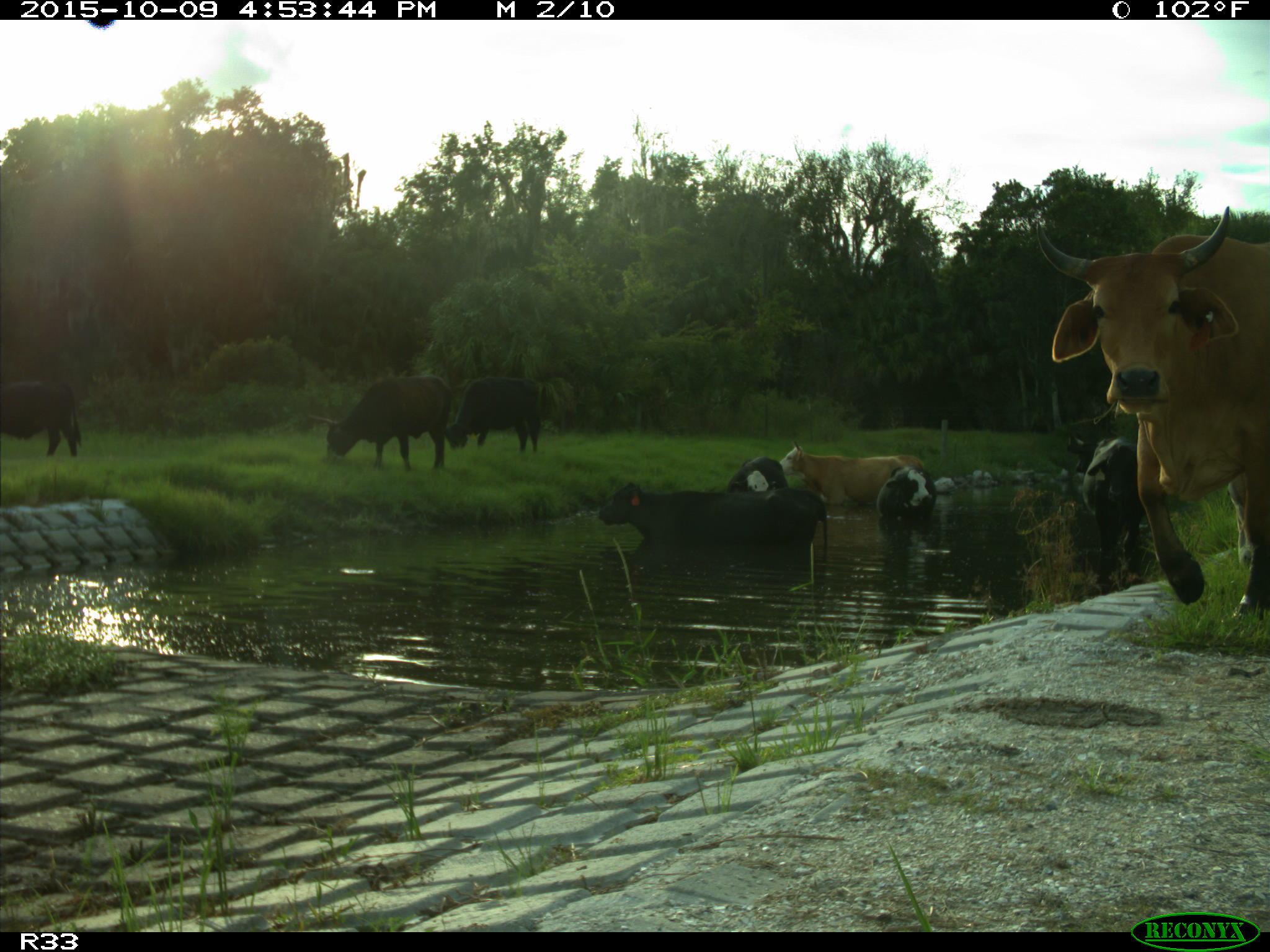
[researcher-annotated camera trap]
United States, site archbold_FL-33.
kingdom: Animalia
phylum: Chordata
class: Mammalia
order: Artiodactyla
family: Bovidae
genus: Bos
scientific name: Bos taurus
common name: domestic cow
Bos taurus (domestic cow).